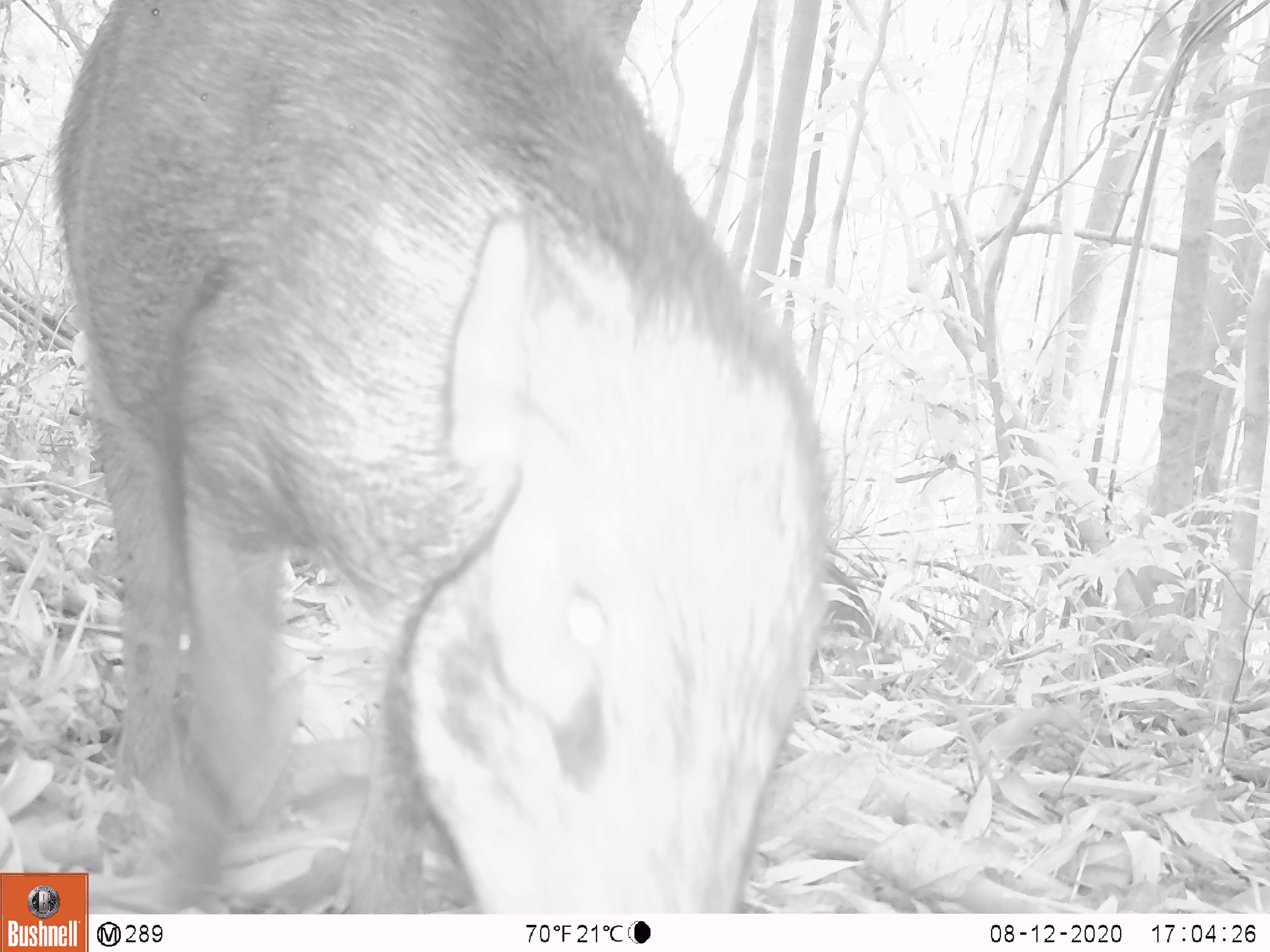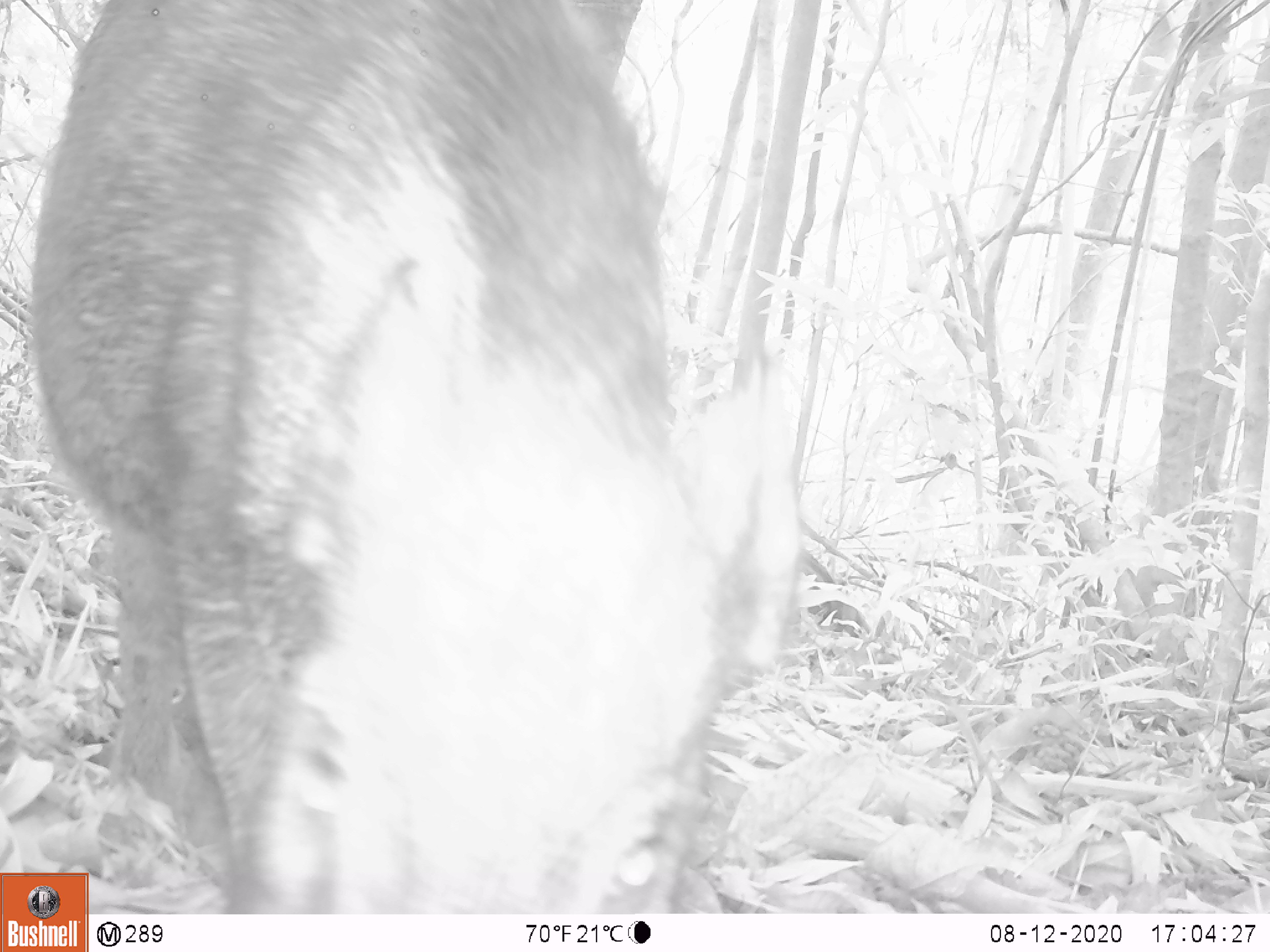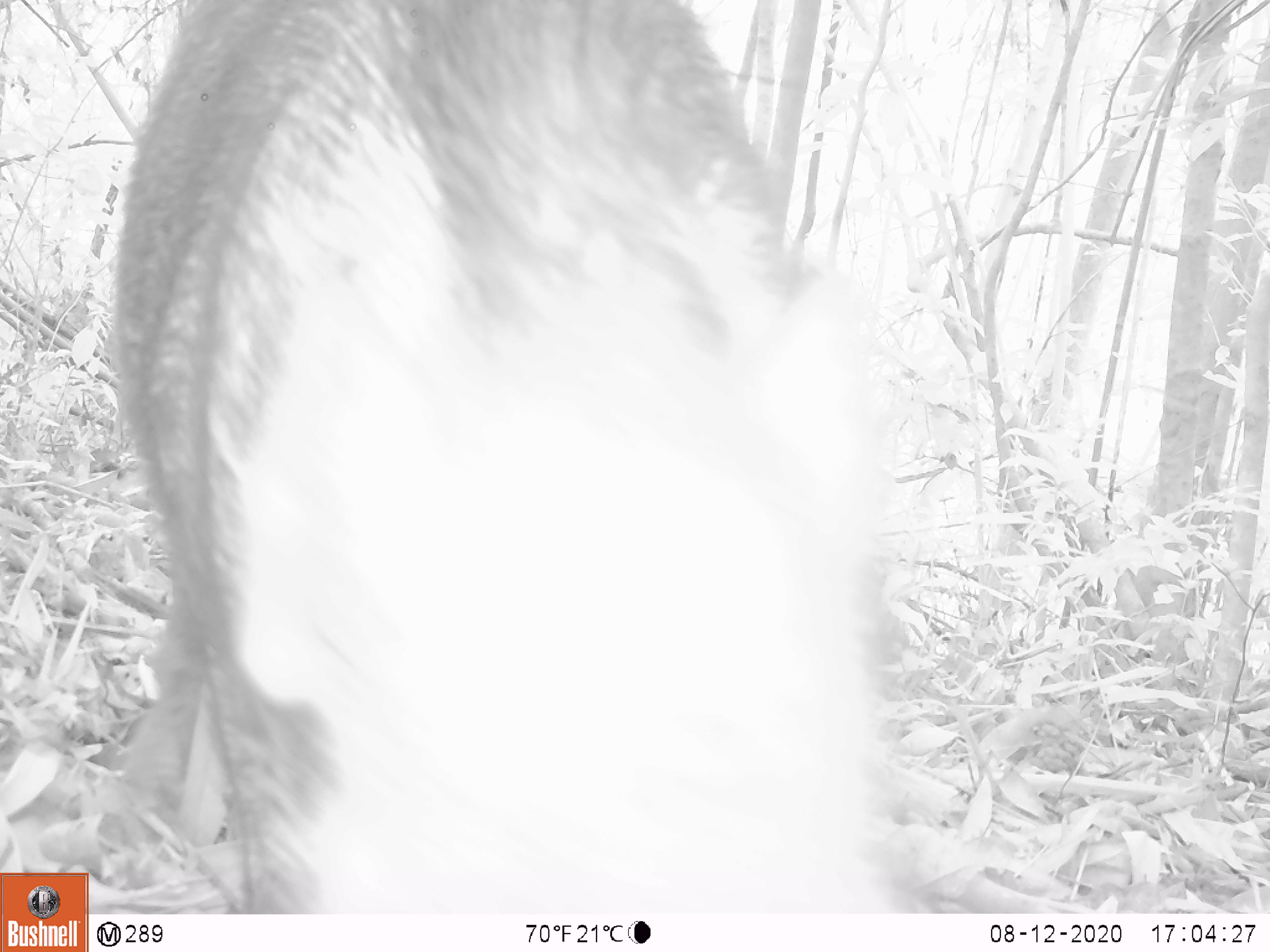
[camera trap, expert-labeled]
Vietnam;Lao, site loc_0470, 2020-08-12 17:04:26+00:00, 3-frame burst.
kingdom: Animalia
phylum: Chordata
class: Mammalia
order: Artiodactyla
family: Suidae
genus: Sus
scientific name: Sus scrofa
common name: eurasian wild pig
Eurasian wild pig (Sus scrofa). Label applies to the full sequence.